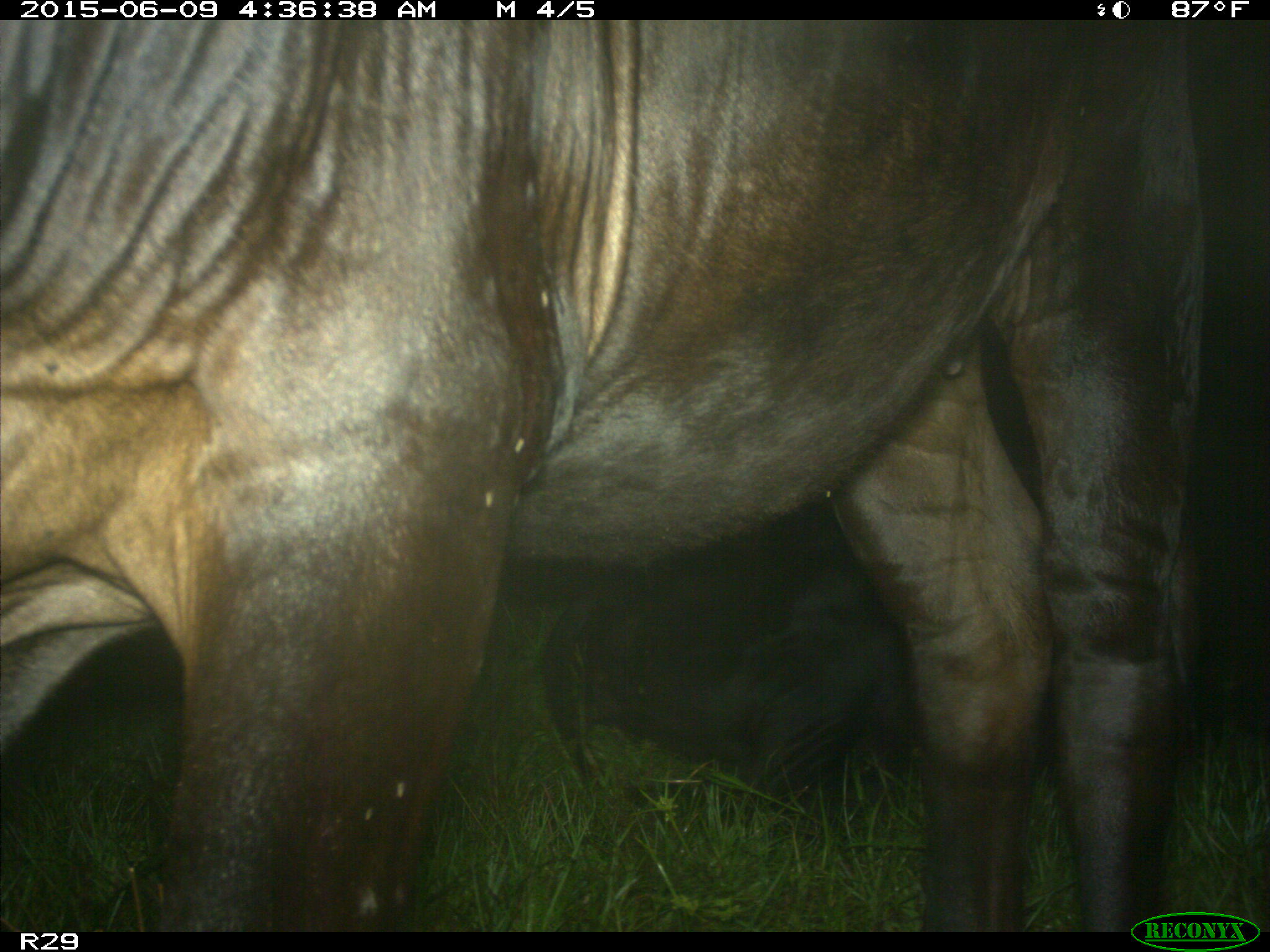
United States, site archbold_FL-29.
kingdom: Animalia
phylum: Chordata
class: Mammalia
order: Artiodactyla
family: Bovidae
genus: Bos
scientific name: Bos taurus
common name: domestic cow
Bos taurus (domestic cow).